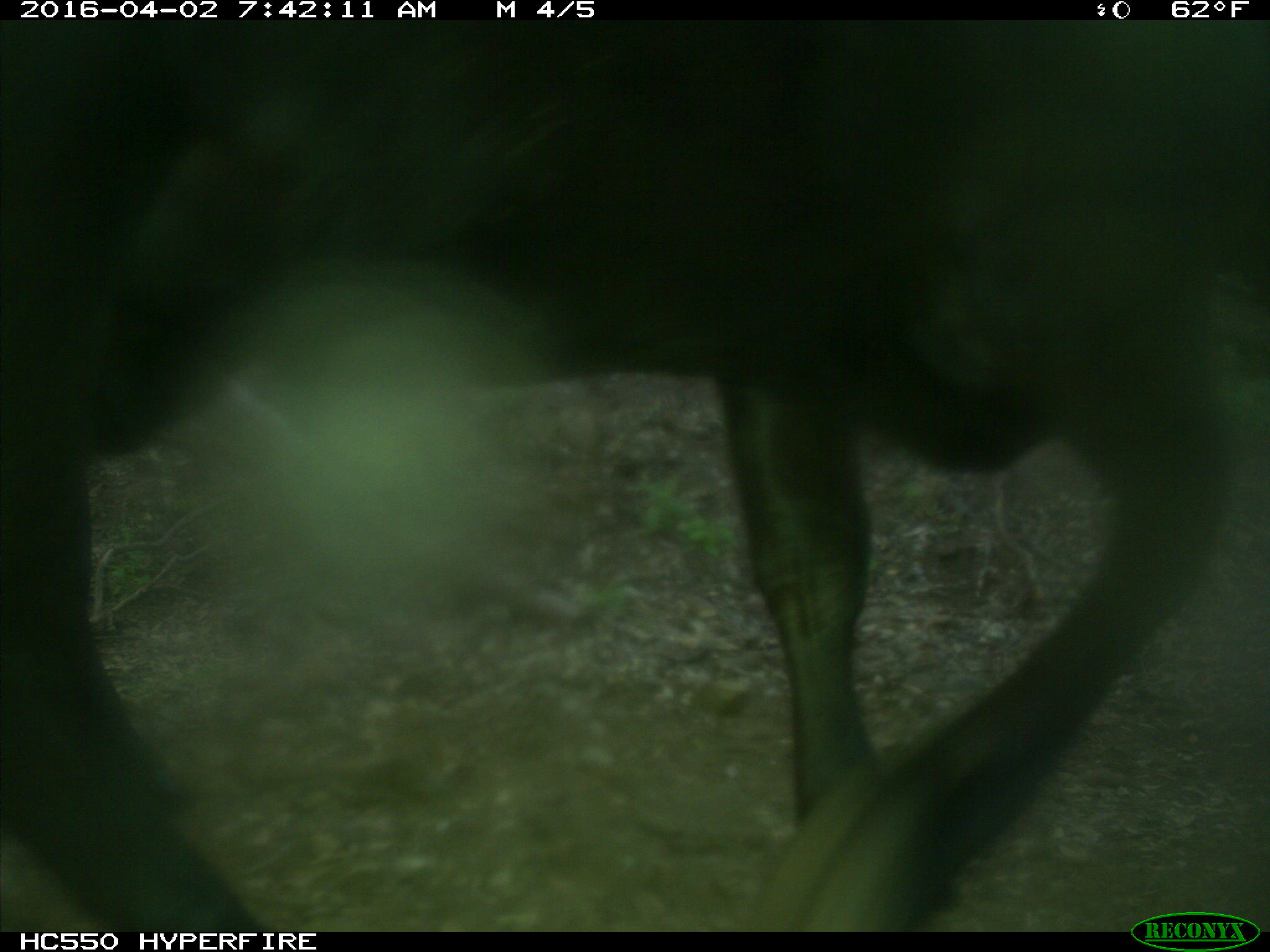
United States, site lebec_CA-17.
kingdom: Animalia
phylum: Chordata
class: Mammalia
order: Artiodactyla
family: Bovidae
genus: Bos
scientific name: Bos taurus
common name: domestic cow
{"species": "Bos taurus (domestic cow)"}